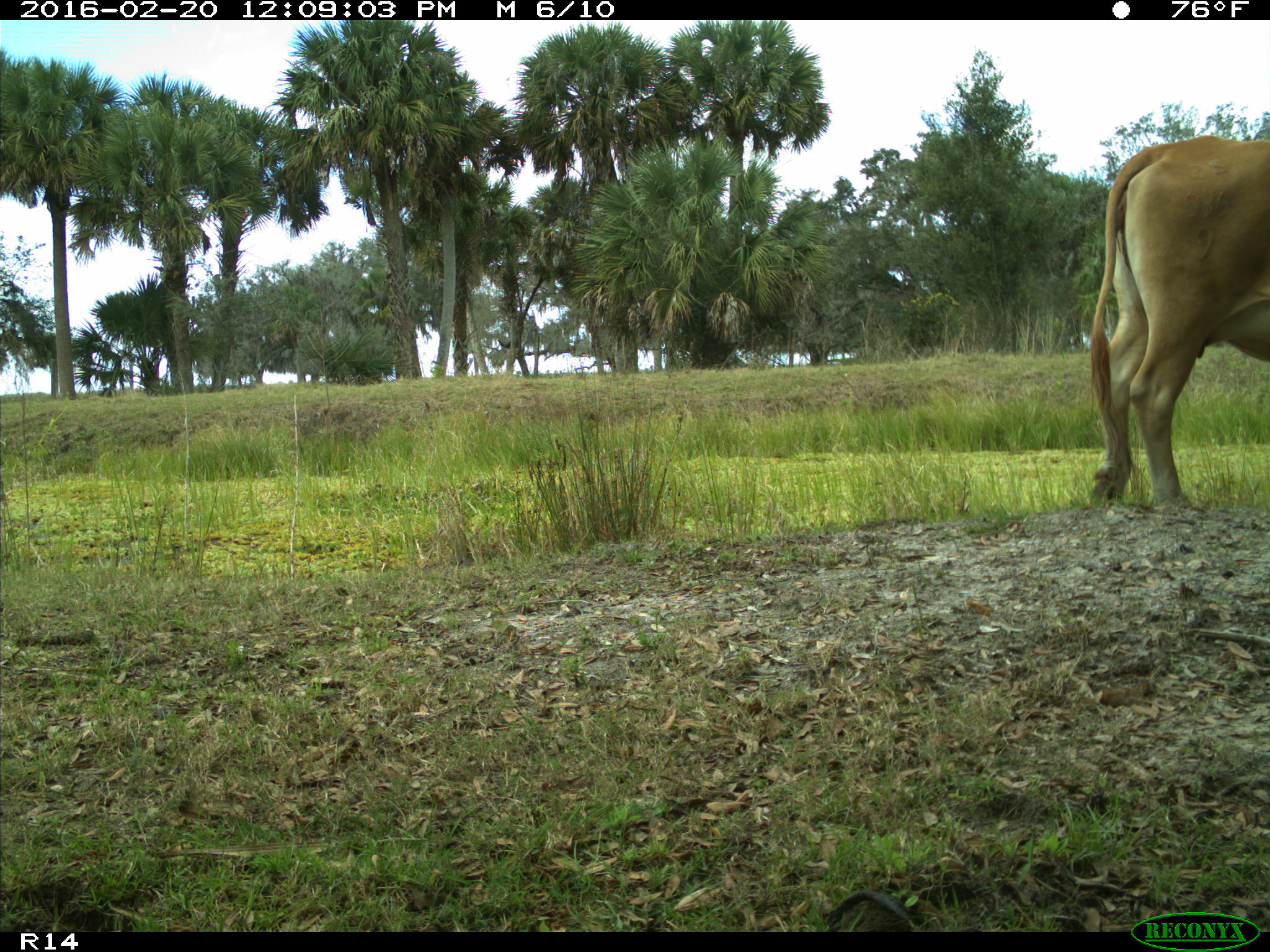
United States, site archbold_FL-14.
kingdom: Animalia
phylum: Chordata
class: Mammalia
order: Artiodactyla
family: Bovidae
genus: Bos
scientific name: Bos taurus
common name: domestic cow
Bos taurus (domestic cow).